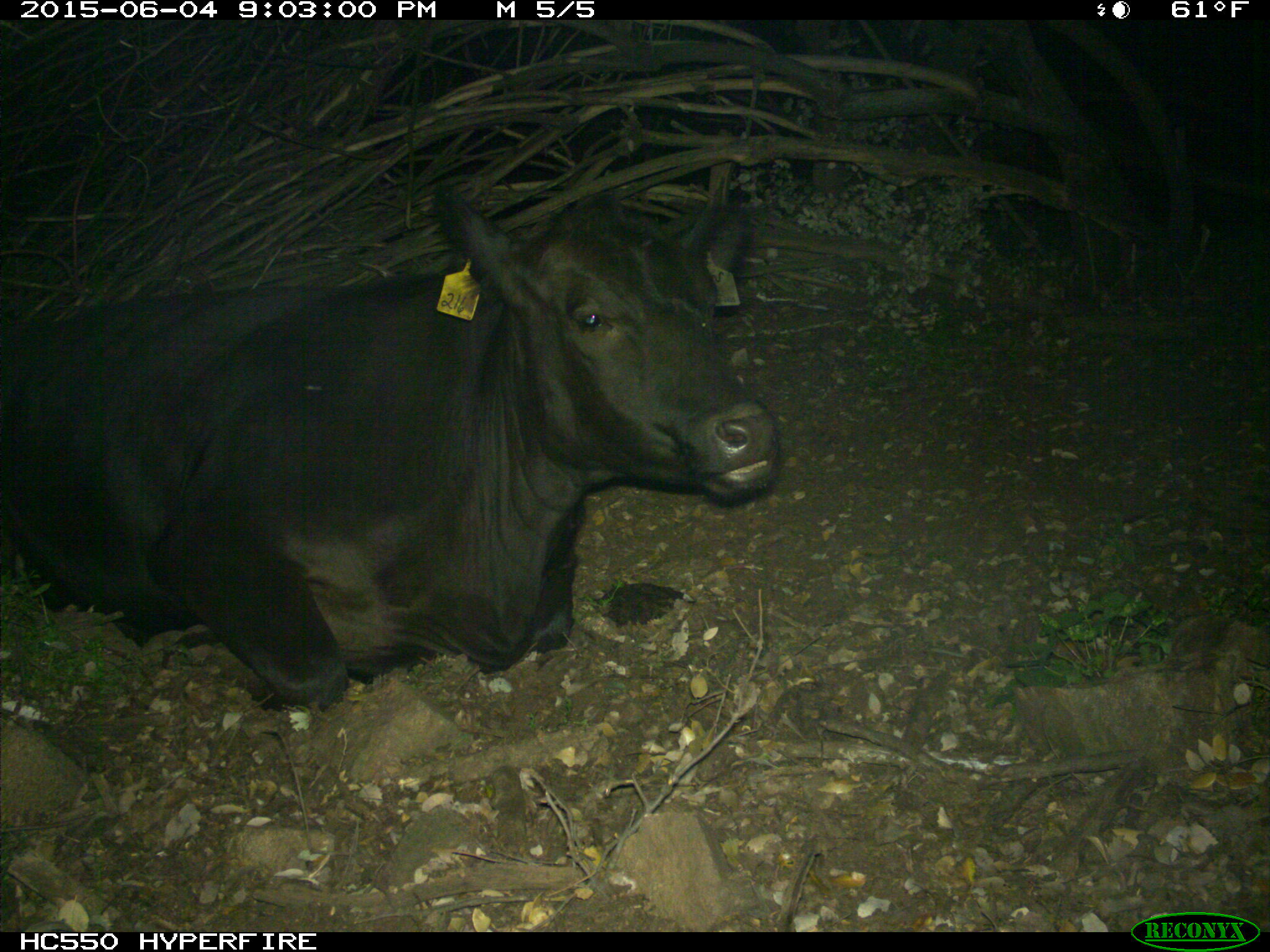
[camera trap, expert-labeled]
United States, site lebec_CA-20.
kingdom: Animalia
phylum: Chordata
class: Mammalia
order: Artiodactyla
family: Bovidae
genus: Bos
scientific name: Bos taurus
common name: domestic cow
Bos taurus (domestic cow).